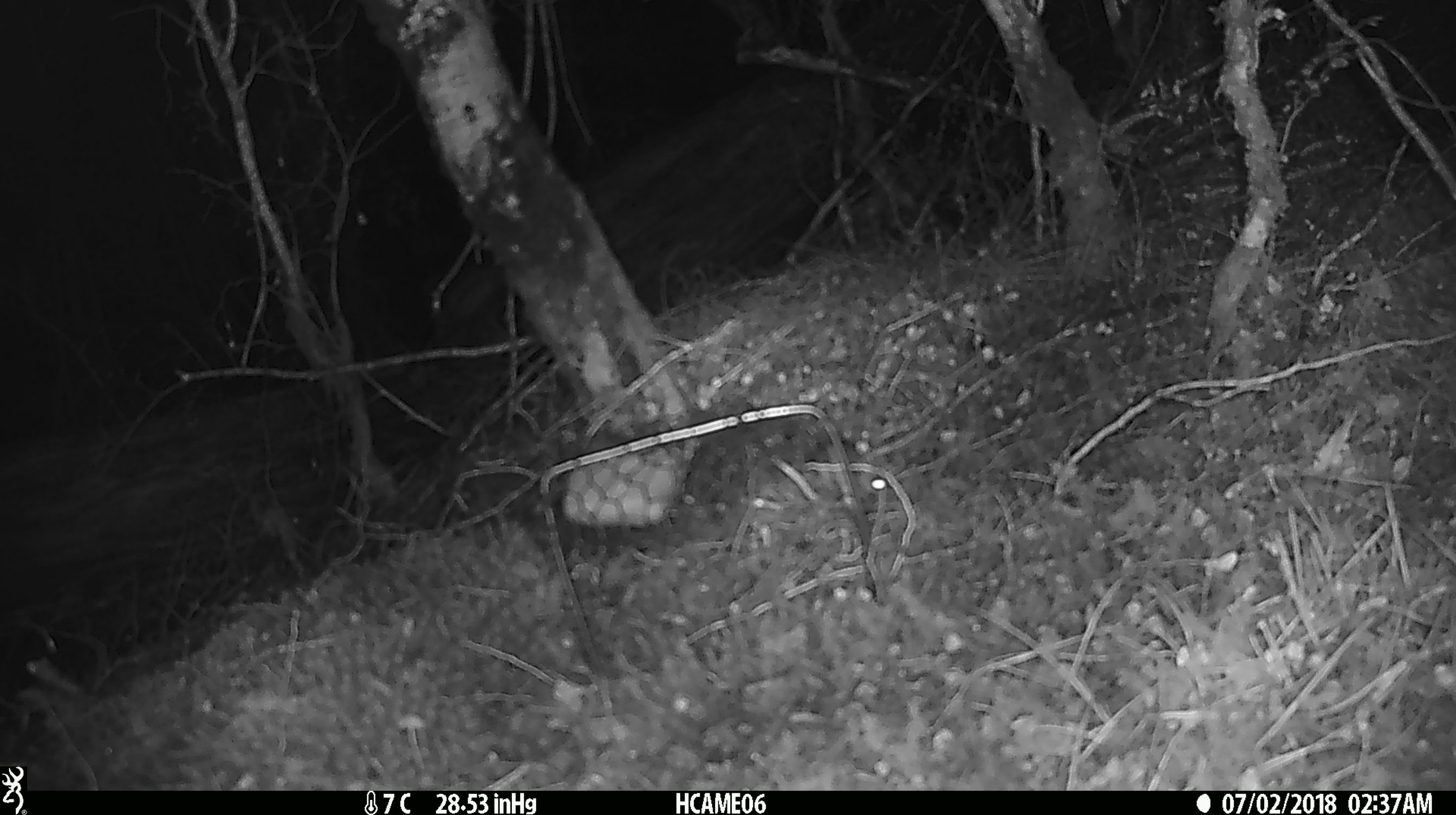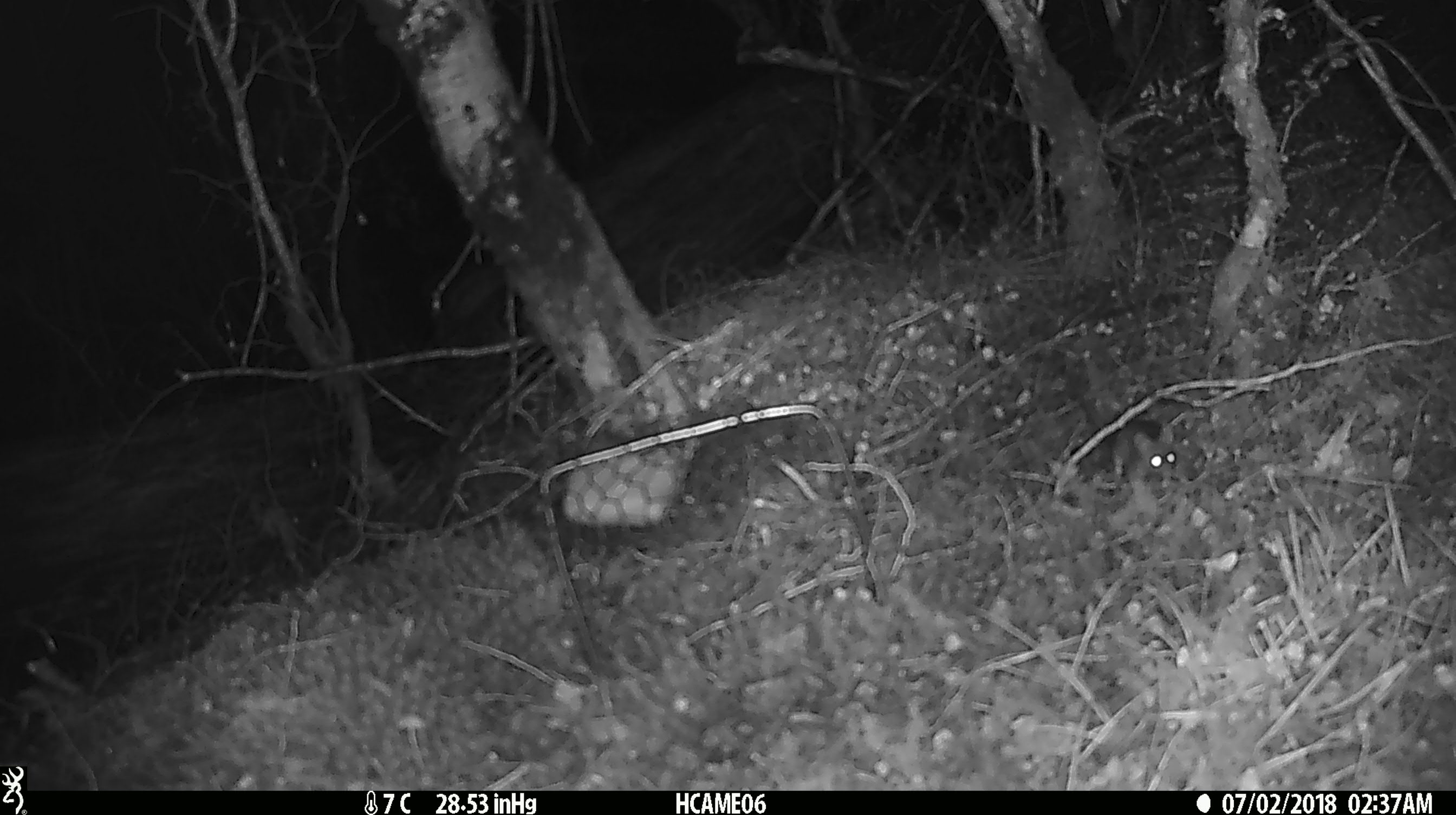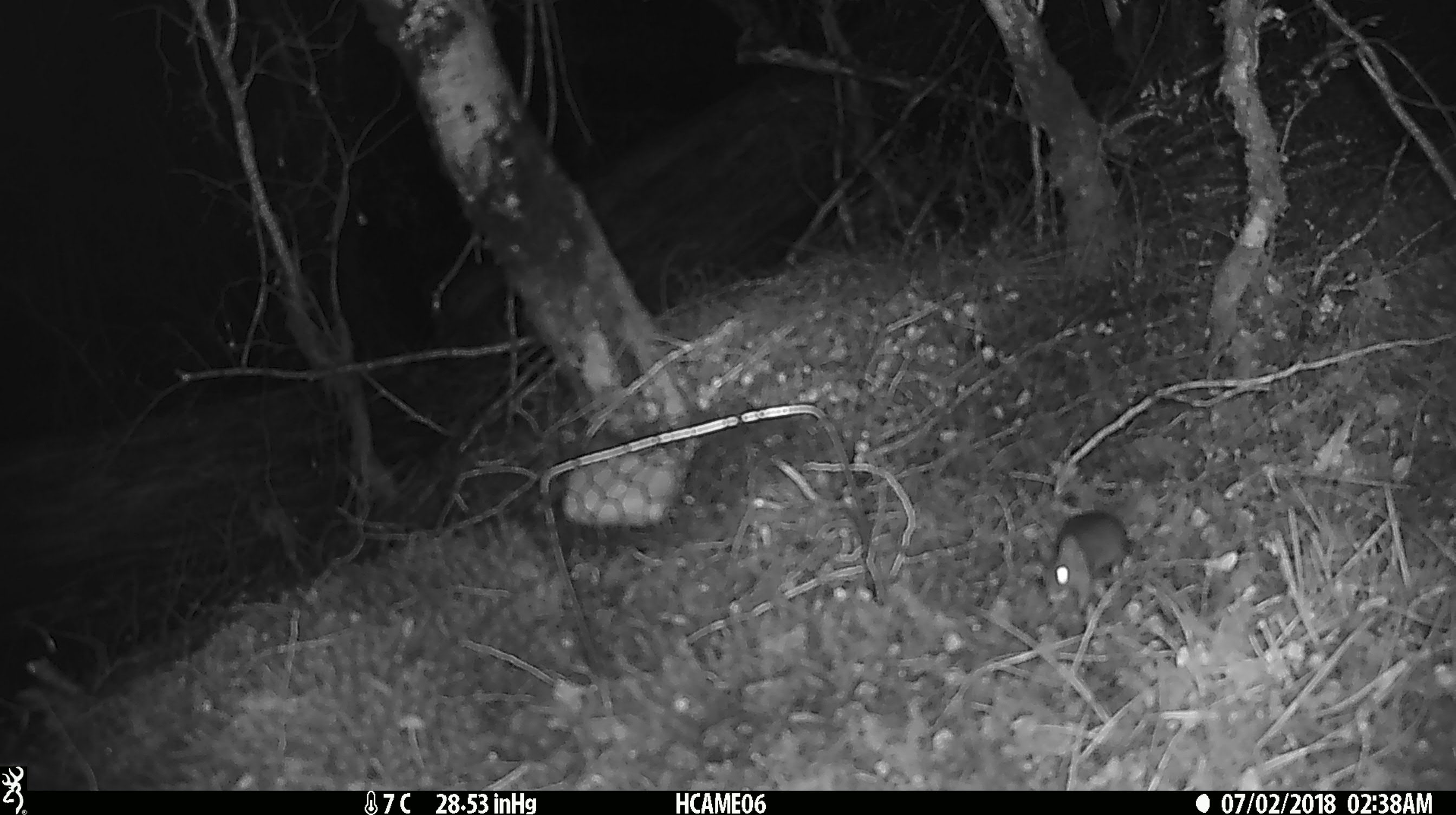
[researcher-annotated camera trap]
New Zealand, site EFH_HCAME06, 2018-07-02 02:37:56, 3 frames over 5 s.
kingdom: Animalia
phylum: Chordata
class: Mammalia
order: Rodentia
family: Muridae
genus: Mus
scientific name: Mus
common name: mouse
Mouse (Mus).